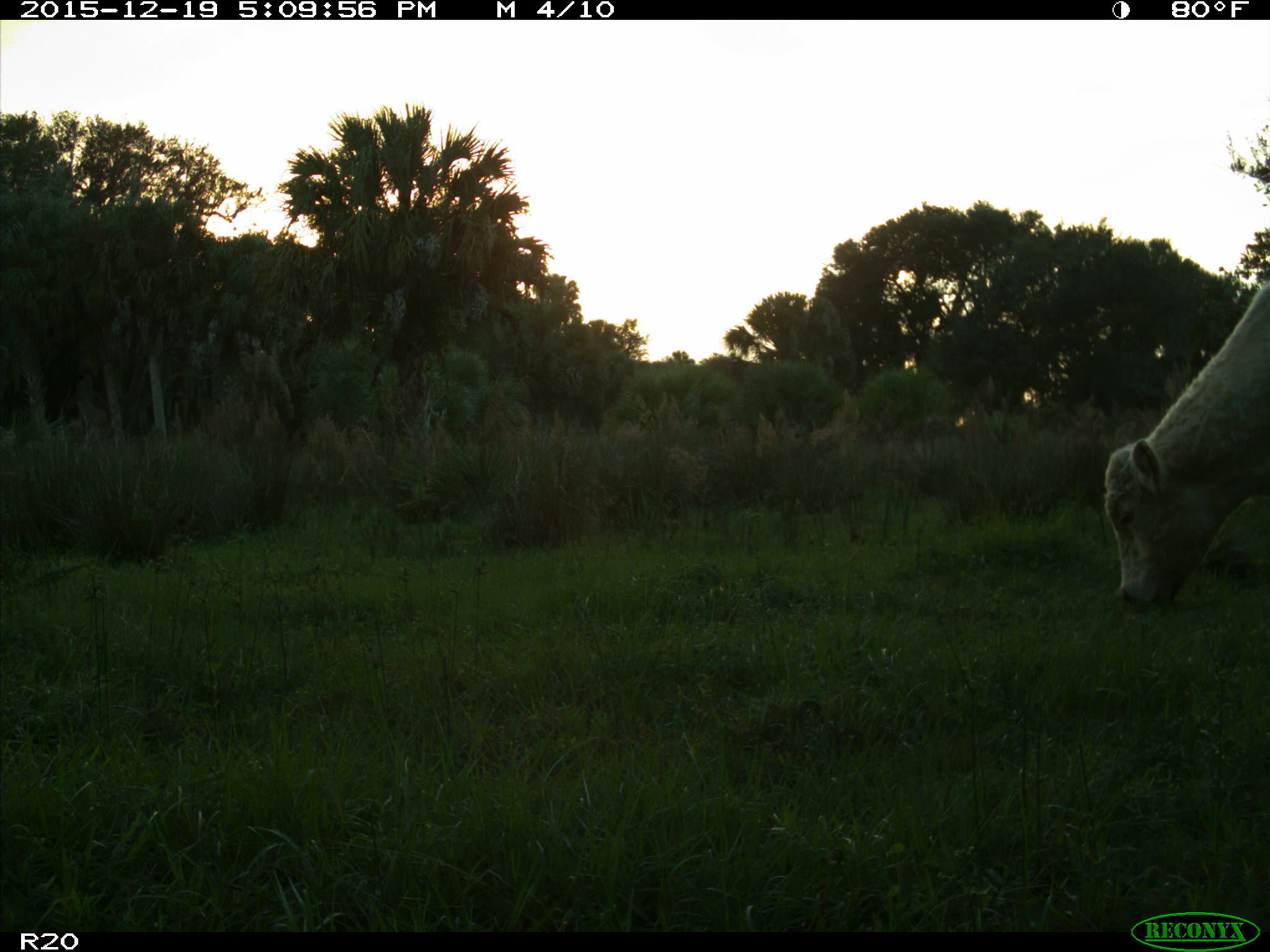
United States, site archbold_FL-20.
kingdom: Animalia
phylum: Chordata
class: Mammalia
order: Artiodactyla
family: Bovidae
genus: Bos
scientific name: Bos taurus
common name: domestic cow